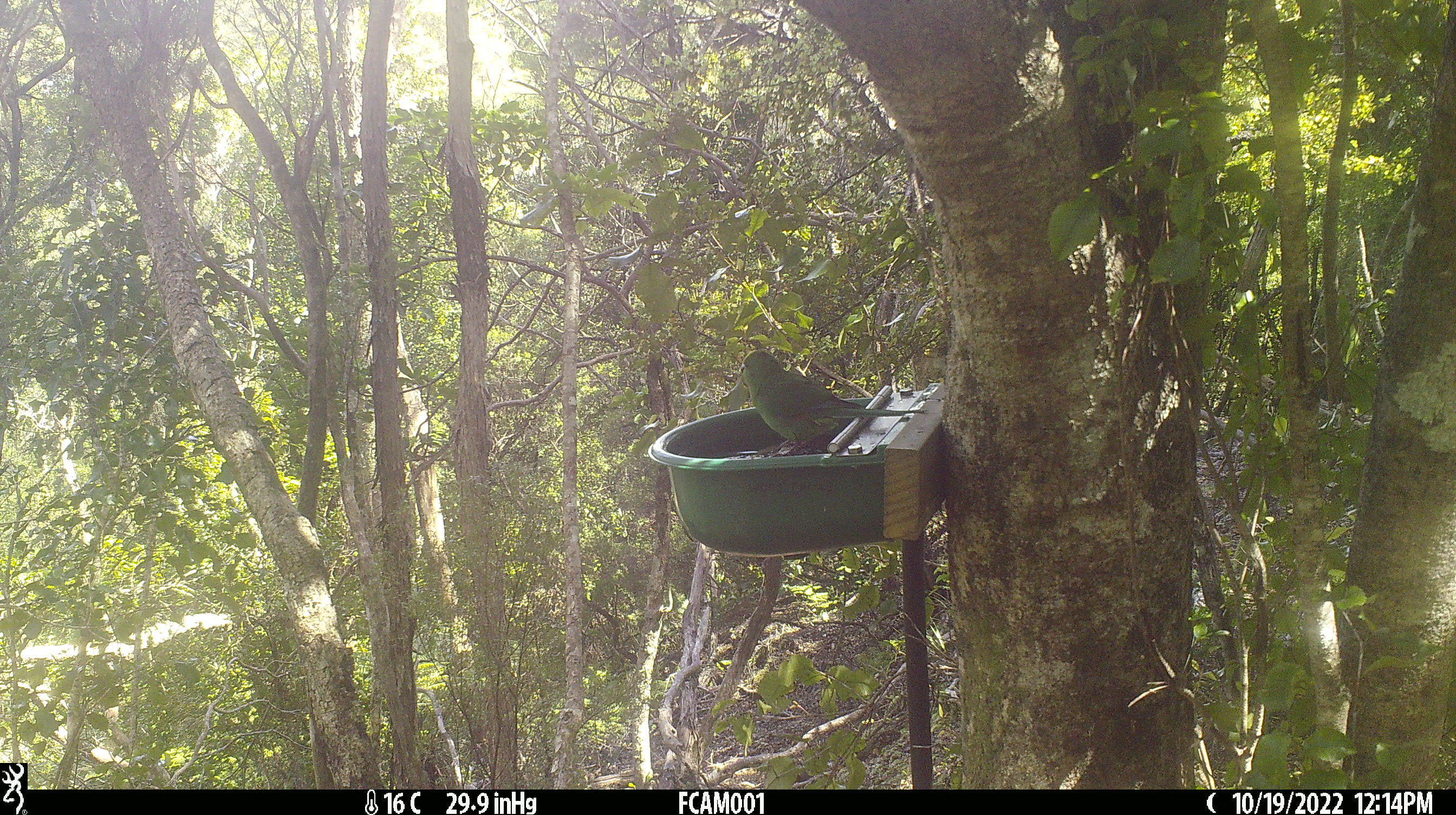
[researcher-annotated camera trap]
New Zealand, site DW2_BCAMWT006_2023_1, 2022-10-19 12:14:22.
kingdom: Animalia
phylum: Chordata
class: Aves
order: Psittaciformes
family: Psittaculidae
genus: Cyanoramphus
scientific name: Cyanoramphus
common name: parakeet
Parakeet (Cyanoramphus).